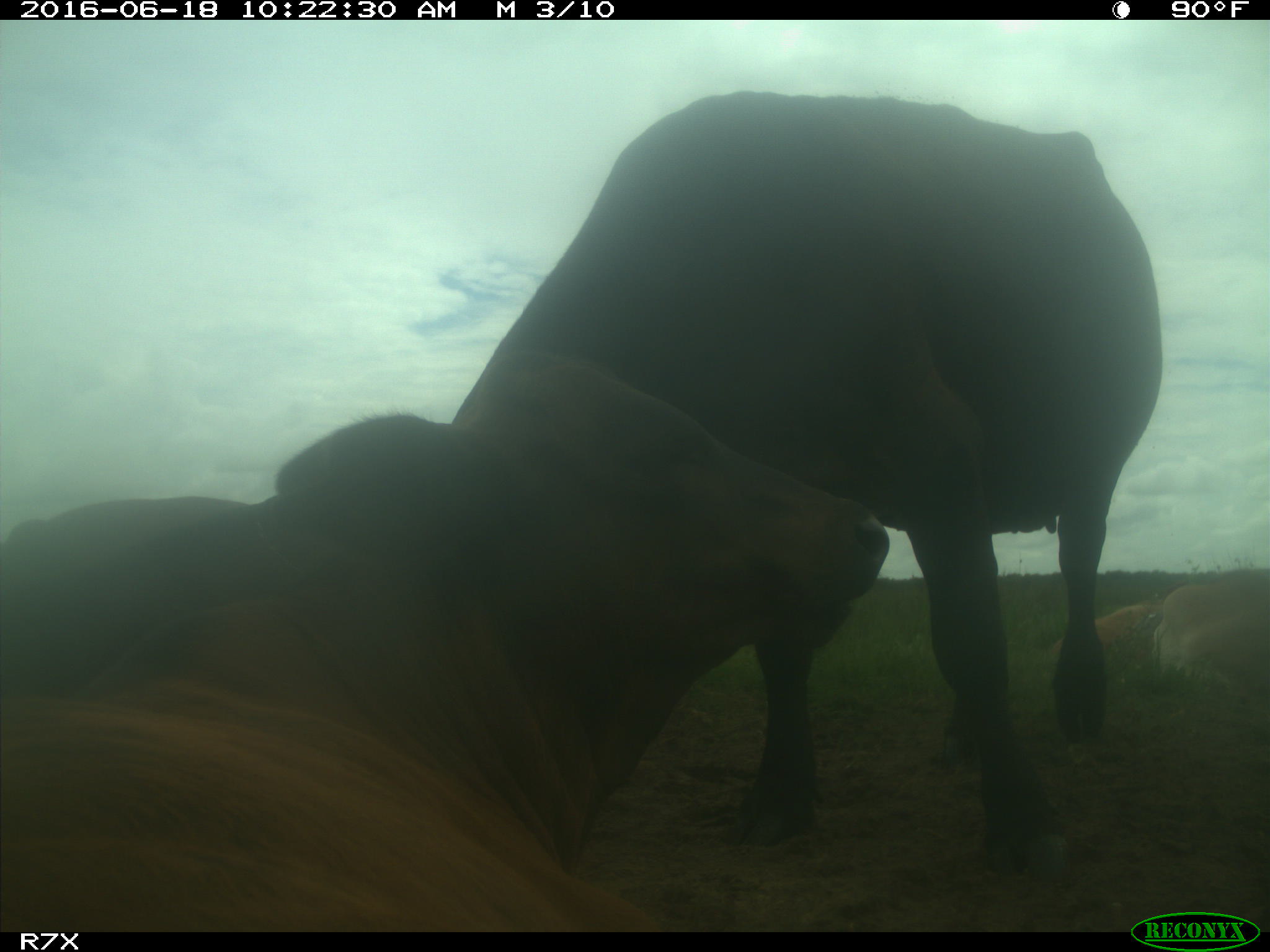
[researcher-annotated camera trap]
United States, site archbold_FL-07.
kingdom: Animalia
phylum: Chordata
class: Mammalia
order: Artiodactyla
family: Bovidae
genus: Bos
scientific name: Bos taurus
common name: domestic cow